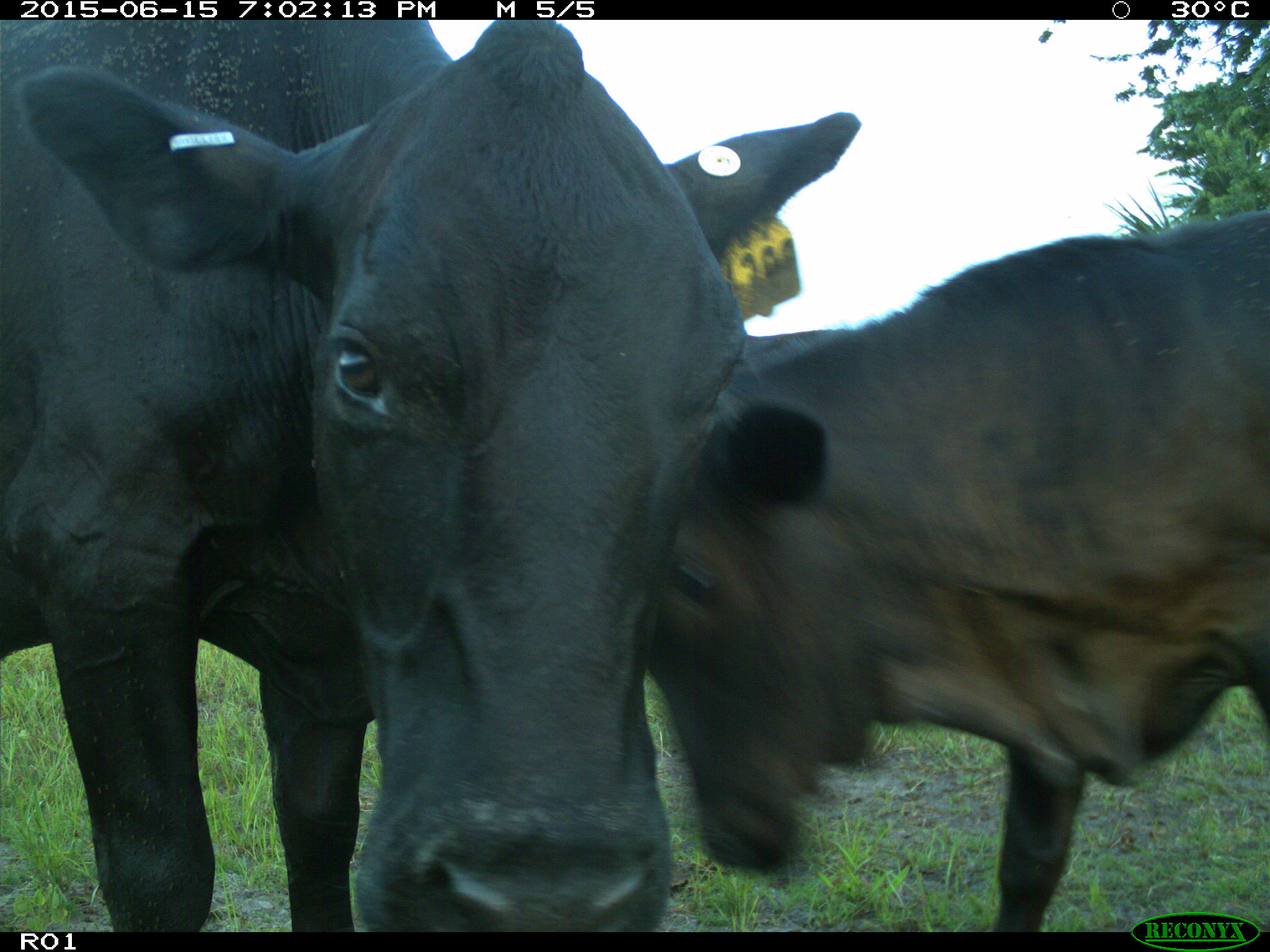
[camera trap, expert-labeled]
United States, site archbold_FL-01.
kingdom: Animalia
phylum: Chordata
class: Mammalia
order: Artiodactyla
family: Bovidae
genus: Bos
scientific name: Bos taurus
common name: domestic cow